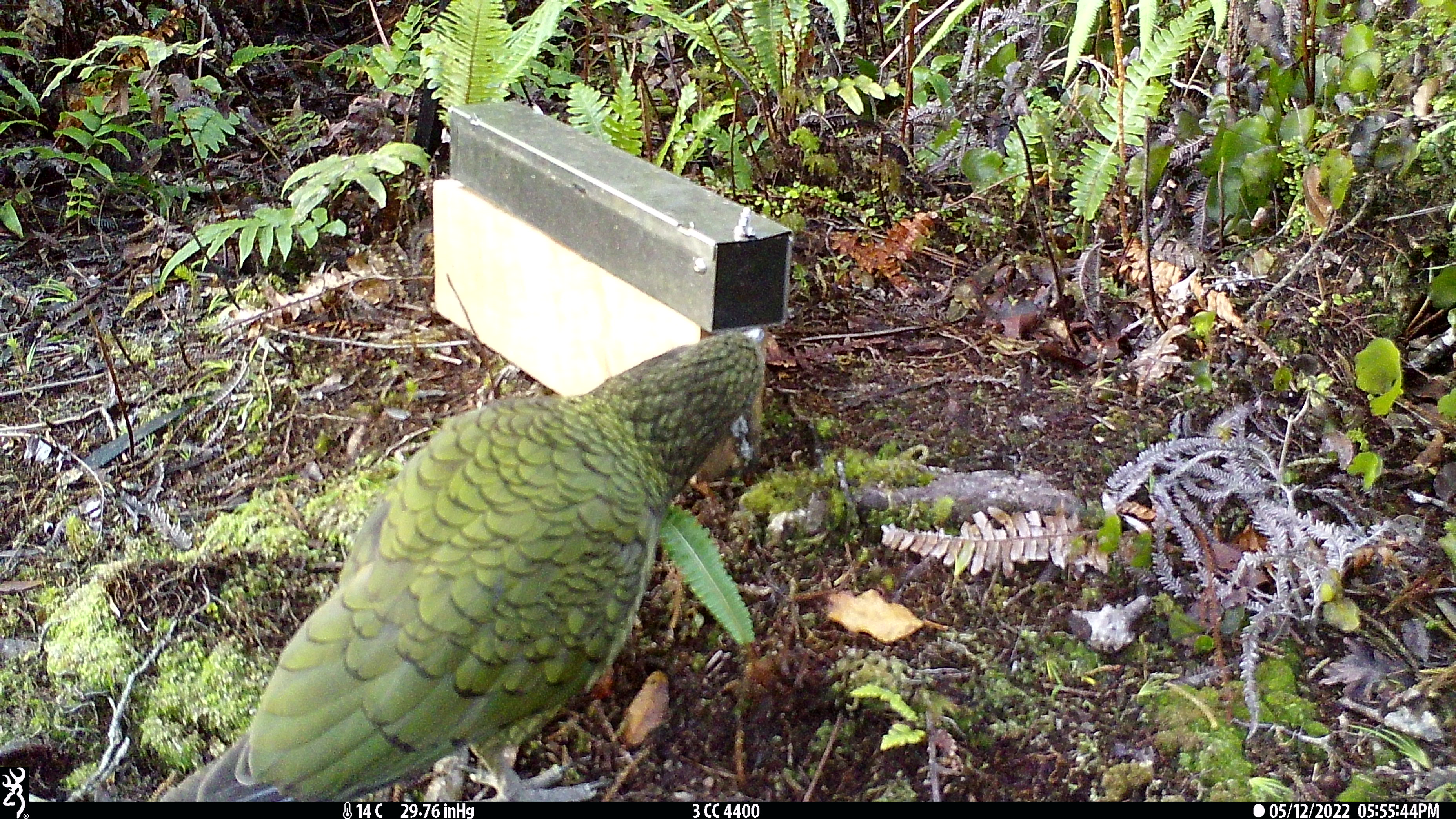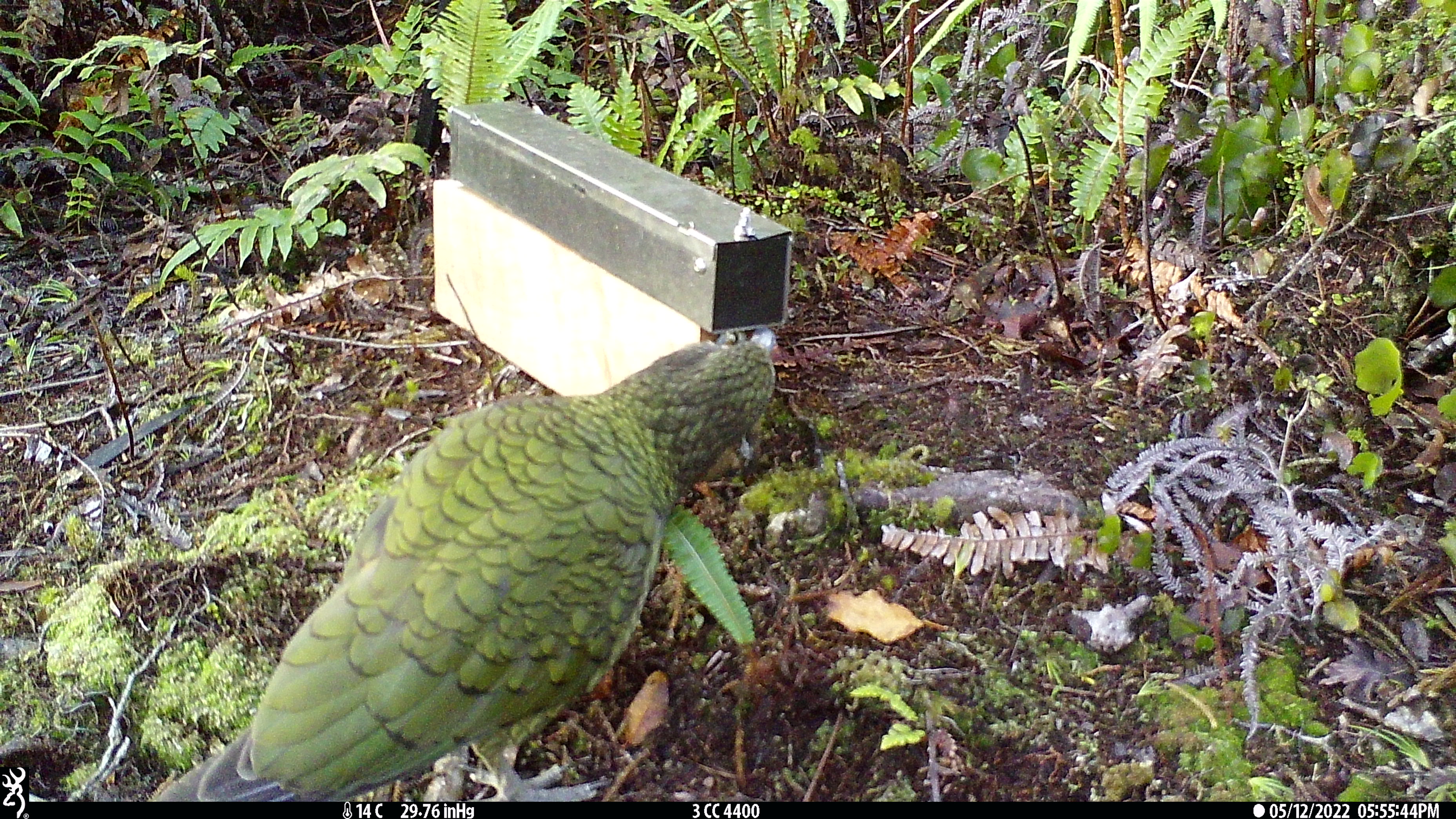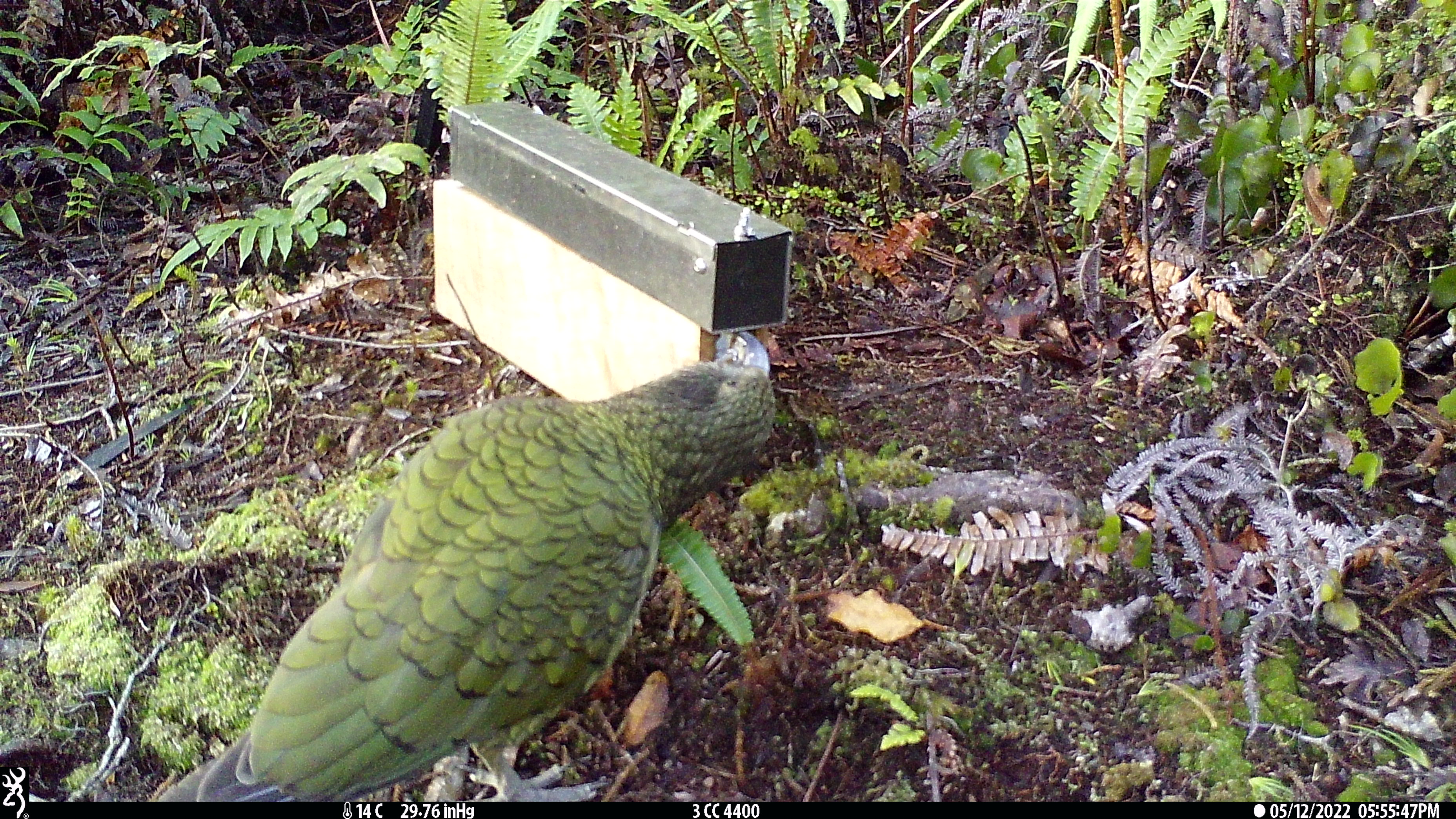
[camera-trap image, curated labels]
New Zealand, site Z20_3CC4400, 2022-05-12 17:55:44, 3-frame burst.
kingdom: Animalia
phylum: Chordata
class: Aves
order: Psittaciformes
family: Strigopidae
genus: Nestor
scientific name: Nestor notabilis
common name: kea